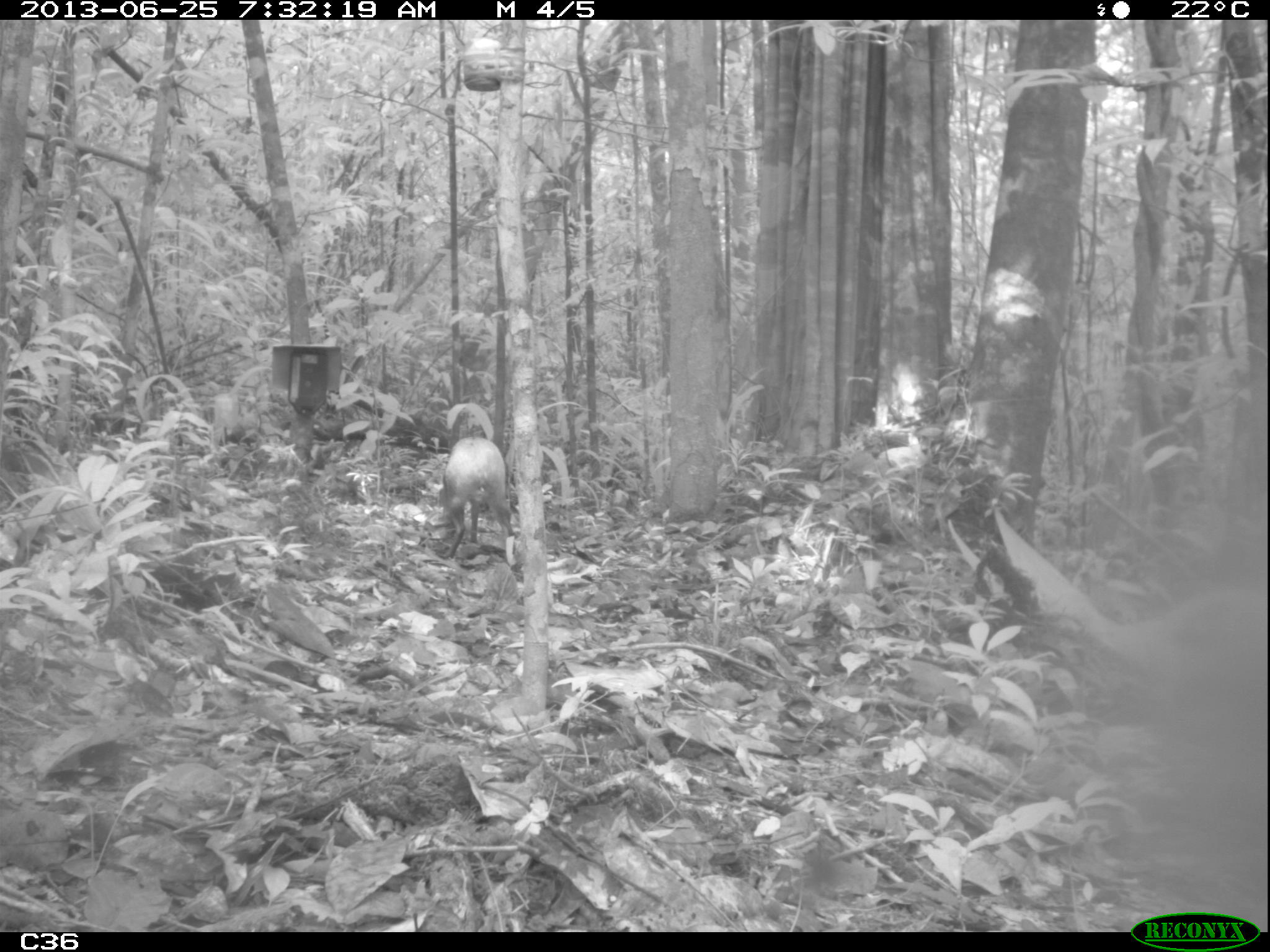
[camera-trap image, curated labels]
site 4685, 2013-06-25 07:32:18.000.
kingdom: Animalia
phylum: Chordata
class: Mammalia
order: Rodentia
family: Dasyproctidae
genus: Dasyprocta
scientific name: Dasyprocta leporina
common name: red-rumped agouti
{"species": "Dasyprocta leporina (red-rumped agouti)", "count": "1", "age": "adult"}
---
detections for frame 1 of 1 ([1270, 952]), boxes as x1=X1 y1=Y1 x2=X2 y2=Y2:
dasyprocta leporina: x1=442 y1=435 x2=517 y2=566